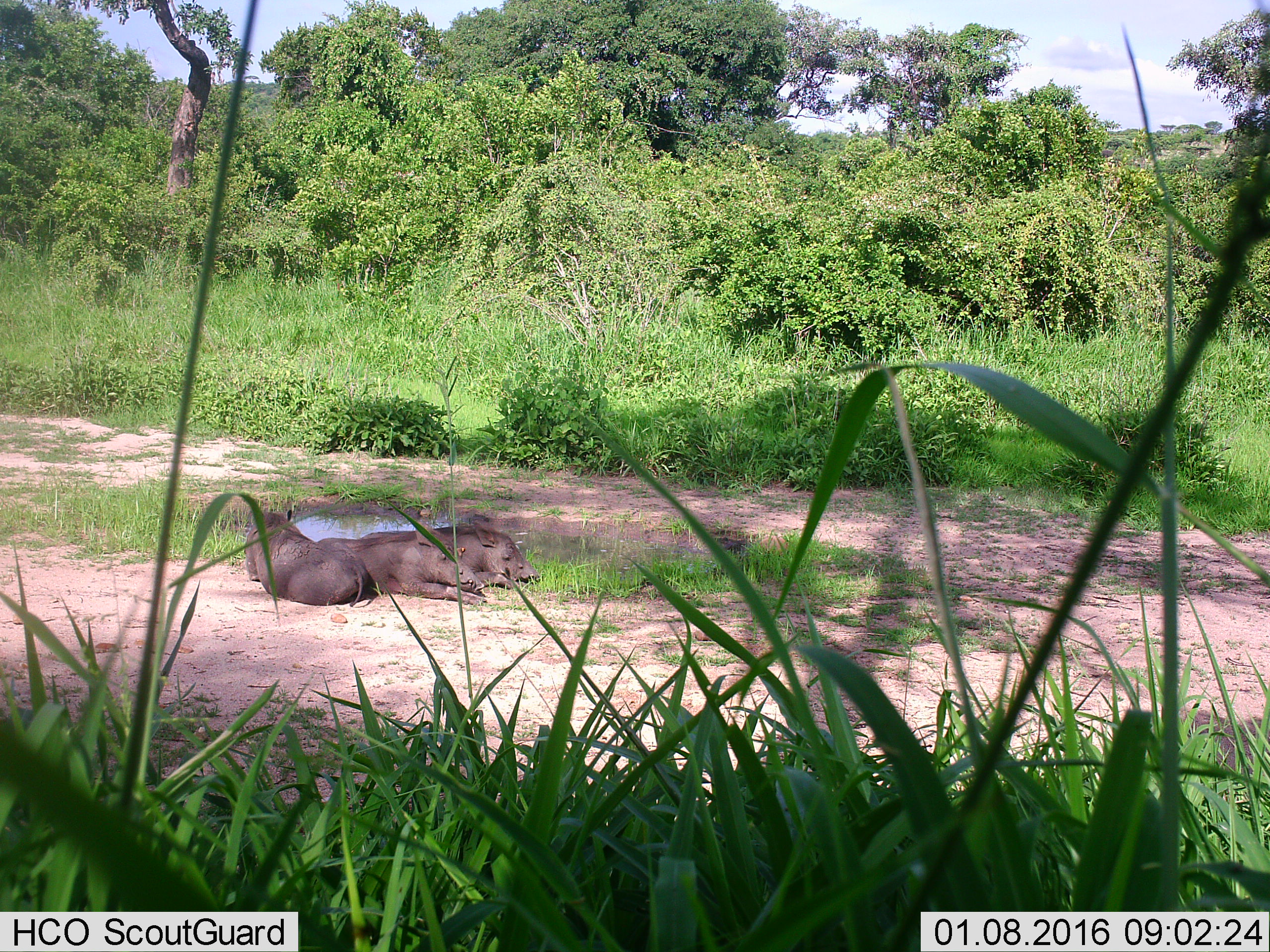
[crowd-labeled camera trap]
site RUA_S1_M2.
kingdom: Animalia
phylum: Chordata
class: Mammalia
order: Artiodactyla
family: Suidae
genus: Phacochoerus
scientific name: Phacochoerus africanus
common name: warthog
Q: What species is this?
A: Warthog (Phacochoerus africanus).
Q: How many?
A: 3.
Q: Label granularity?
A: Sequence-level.